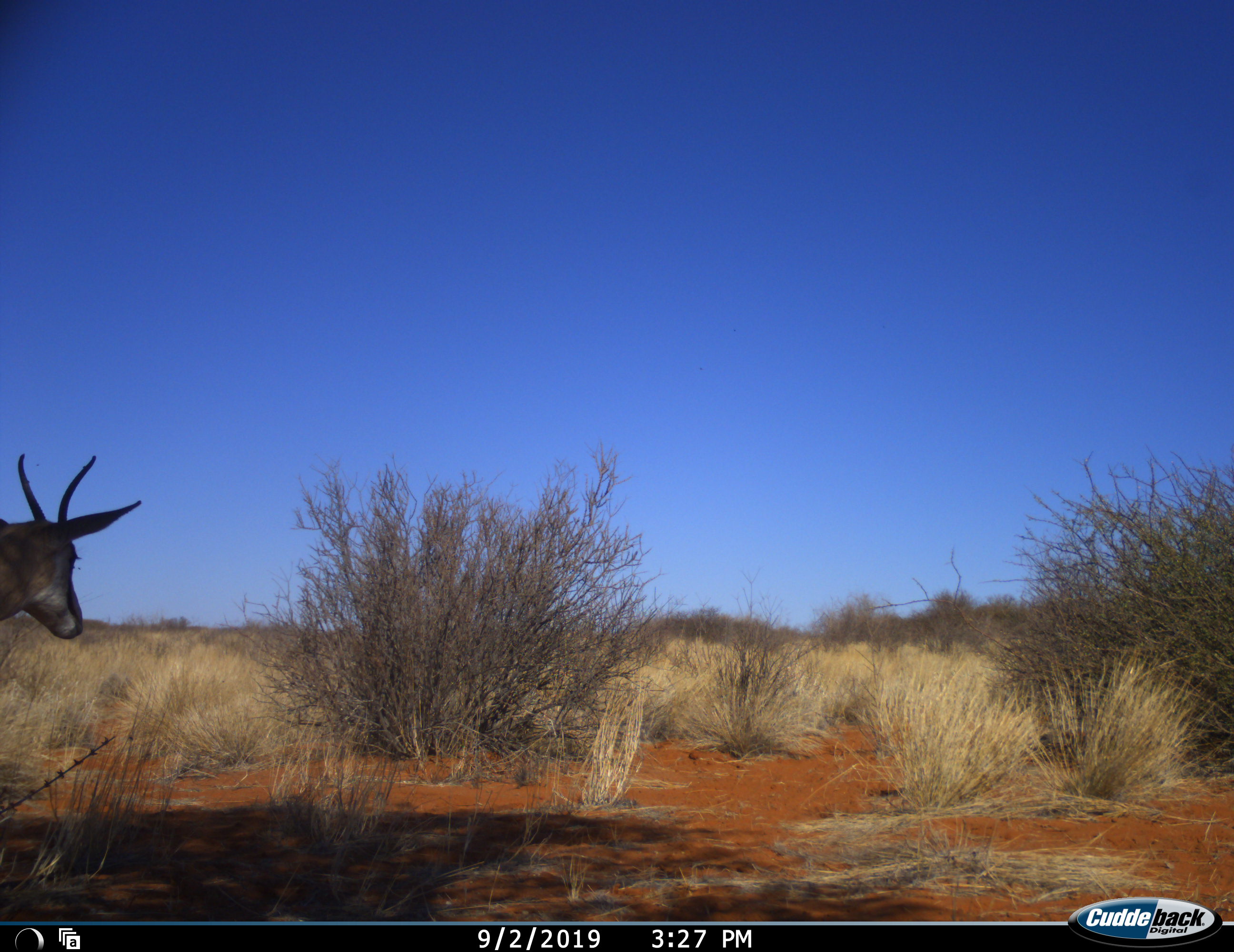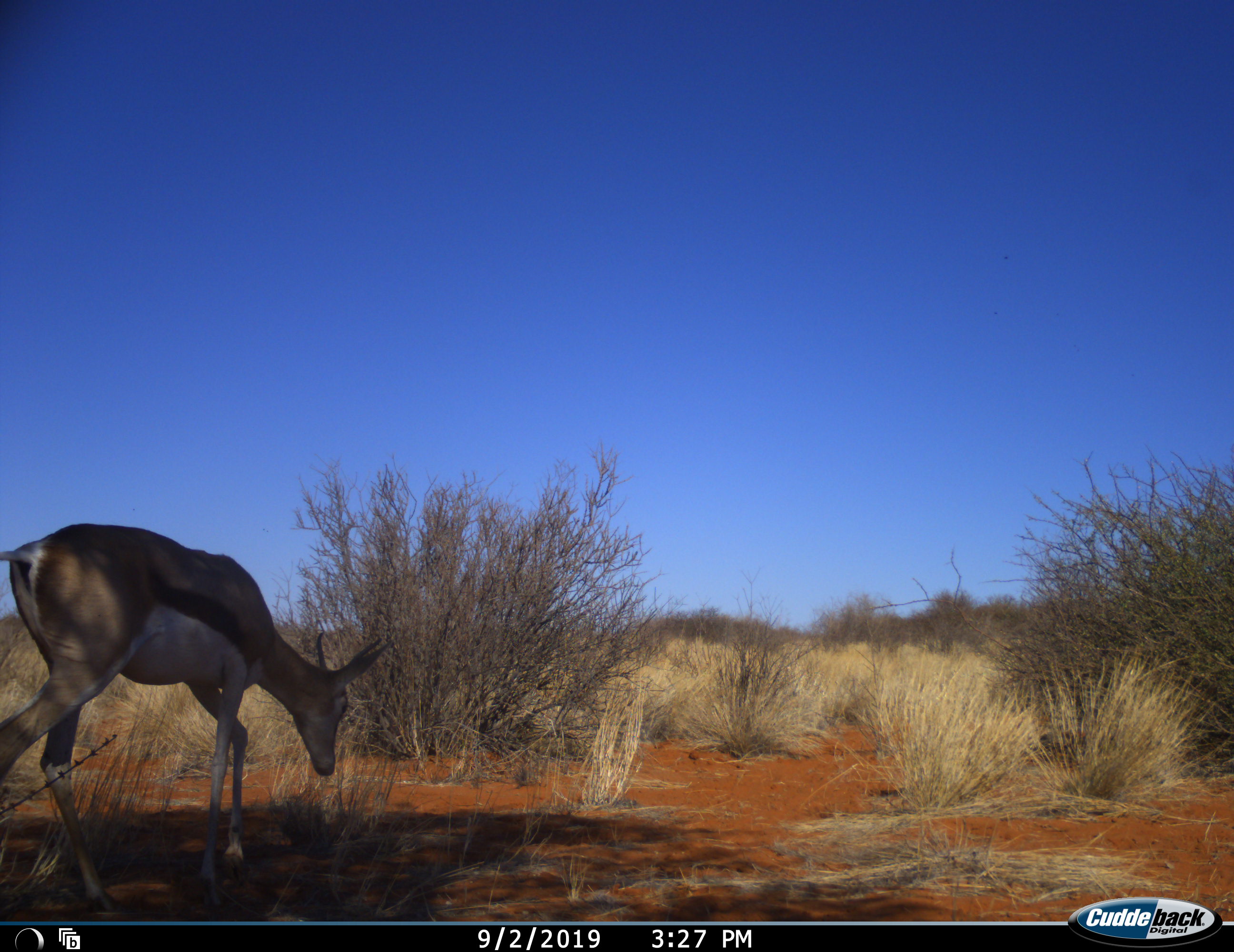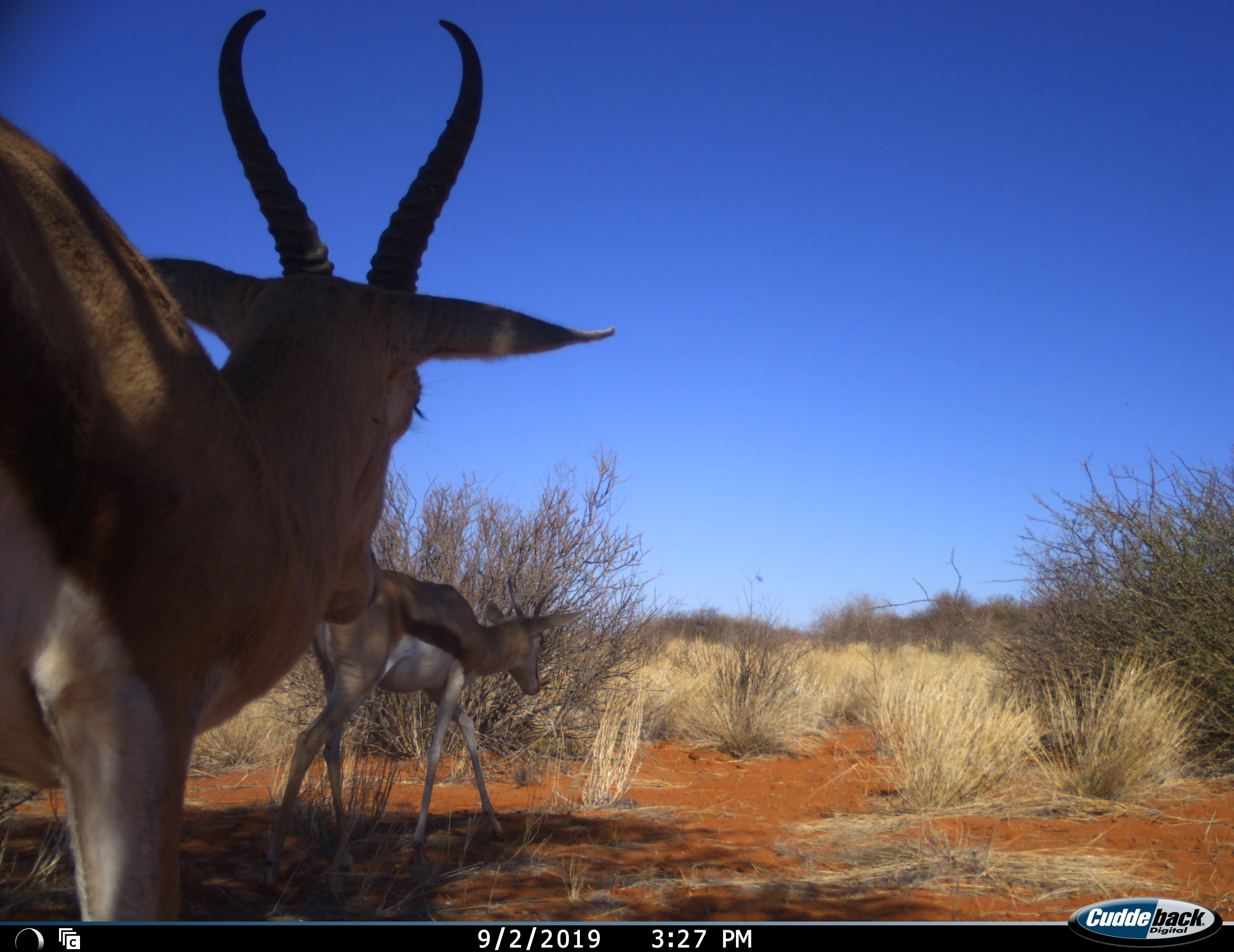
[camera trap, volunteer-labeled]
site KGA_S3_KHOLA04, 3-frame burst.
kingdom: Animalia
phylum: Chordata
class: Mammalia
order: Artiodactyla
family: Bovidae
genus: Antidorcas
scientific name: Antidorcas marsupialis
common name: springbok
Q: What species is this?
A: Springbok (Antidorcas marsupialis).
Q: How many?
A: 2.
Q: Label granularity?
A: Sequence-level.